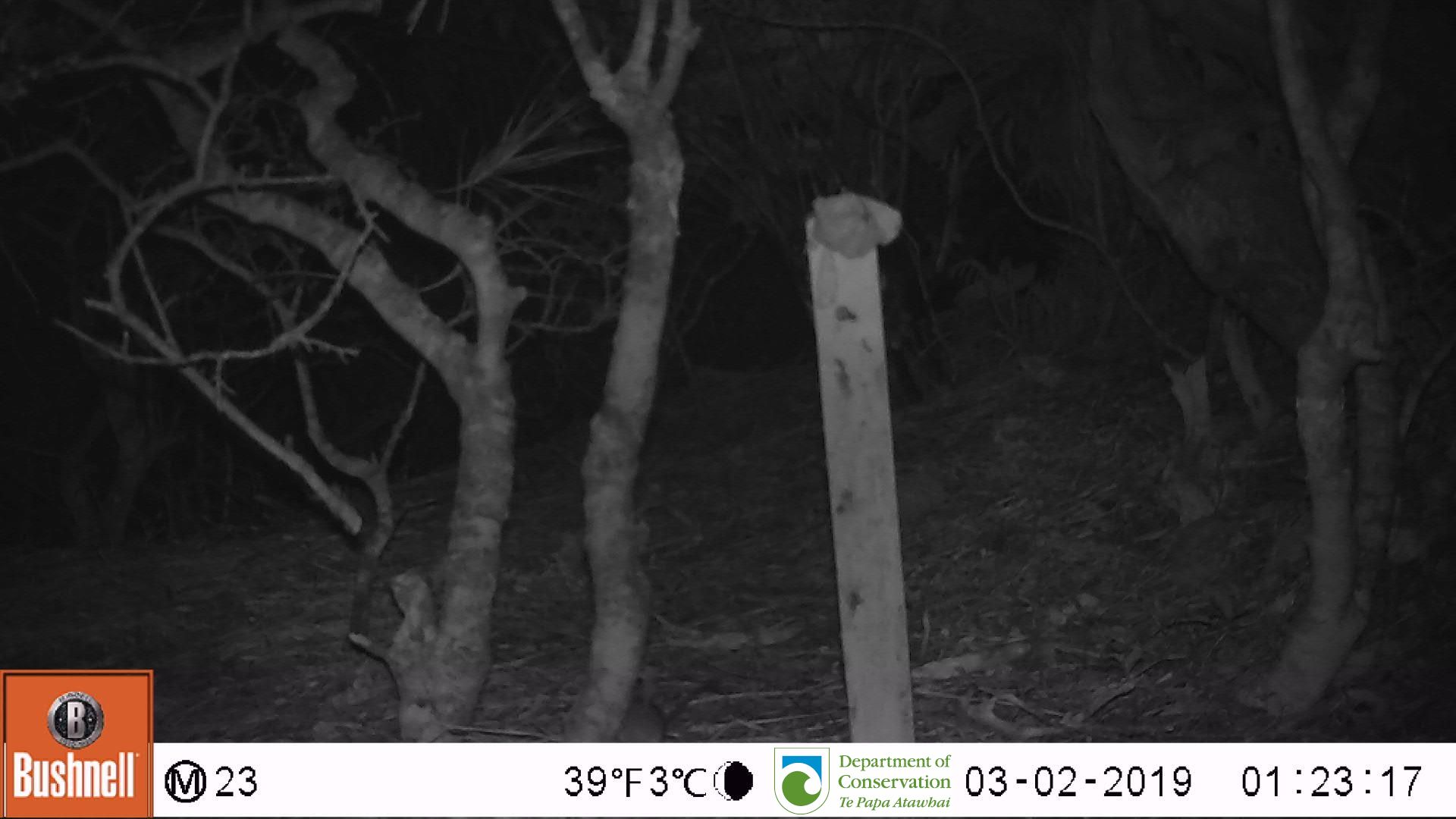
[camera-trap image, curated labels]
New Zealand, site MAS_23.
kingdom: Animalia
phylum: Chordata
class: Mammalia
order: Rodentia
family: Muridae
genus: Mus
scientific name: Mus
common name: mouse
Mouse (Mus).